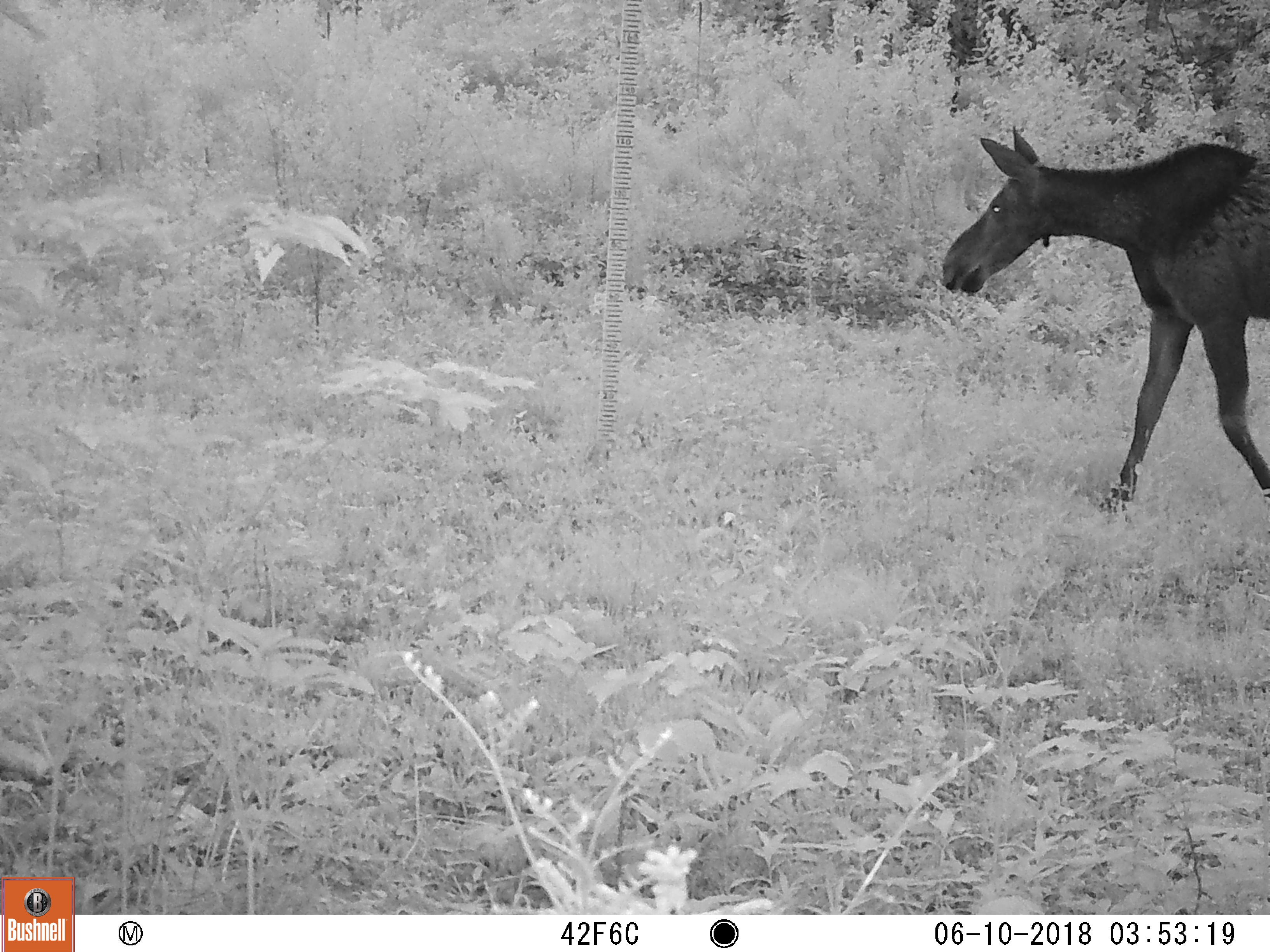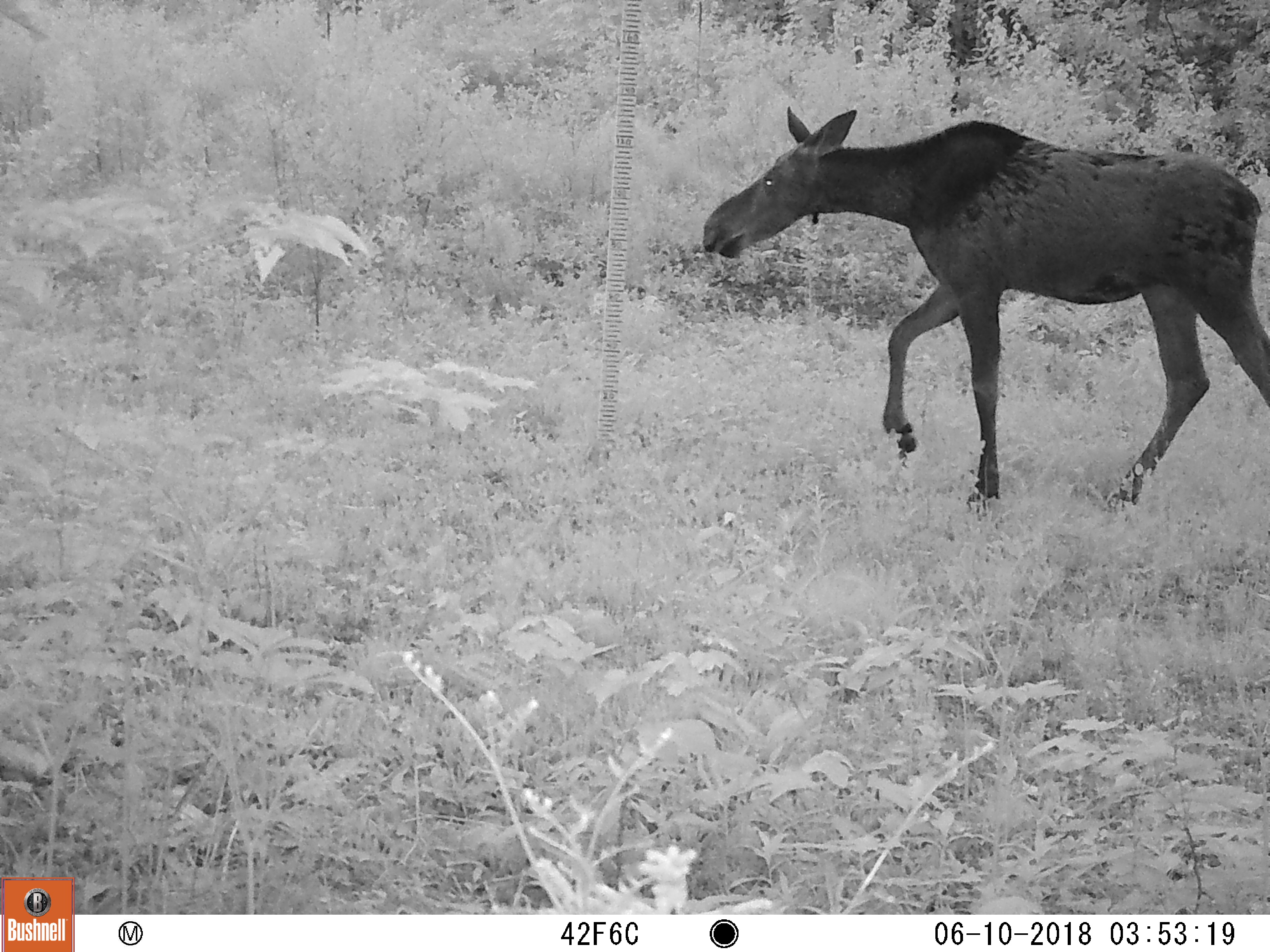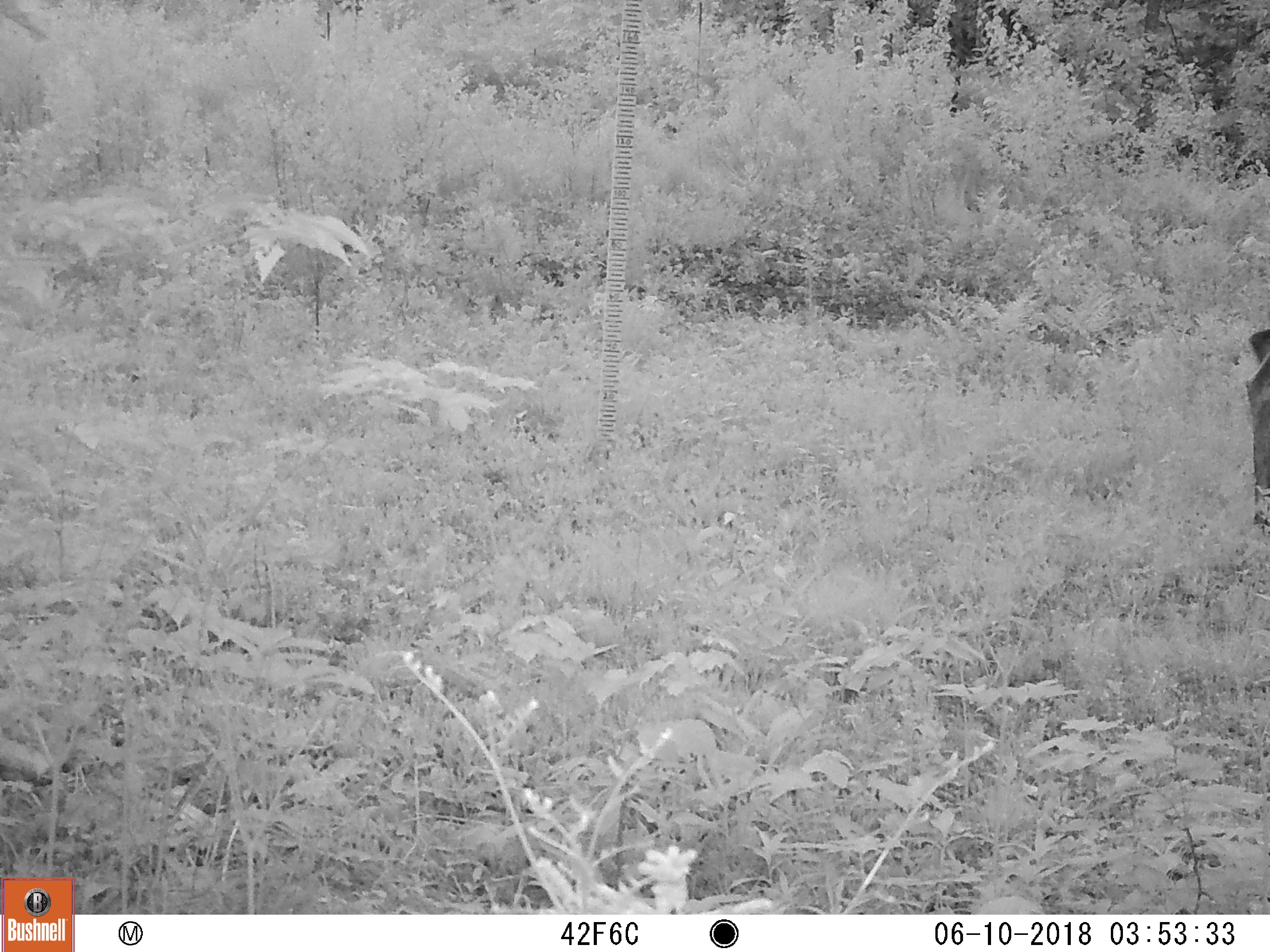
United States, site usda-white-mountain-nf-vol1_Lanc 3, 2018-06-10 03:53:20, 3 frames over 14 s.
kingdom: Animalia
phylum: Chordata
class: Mammalia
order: Artiodactyla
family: Cervidae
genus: Alces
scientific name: Alces alces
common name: moose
Moose (Alces alces).